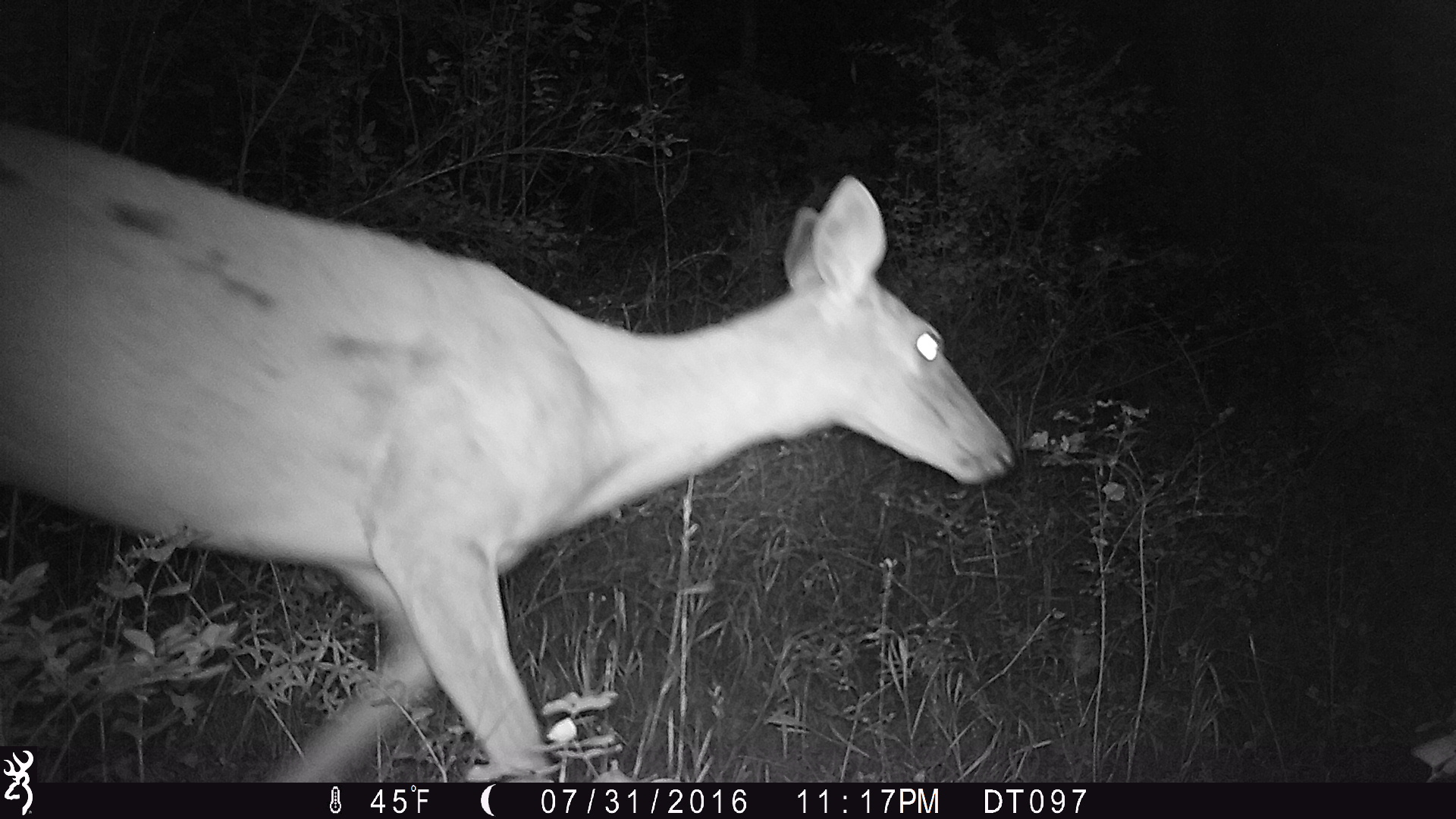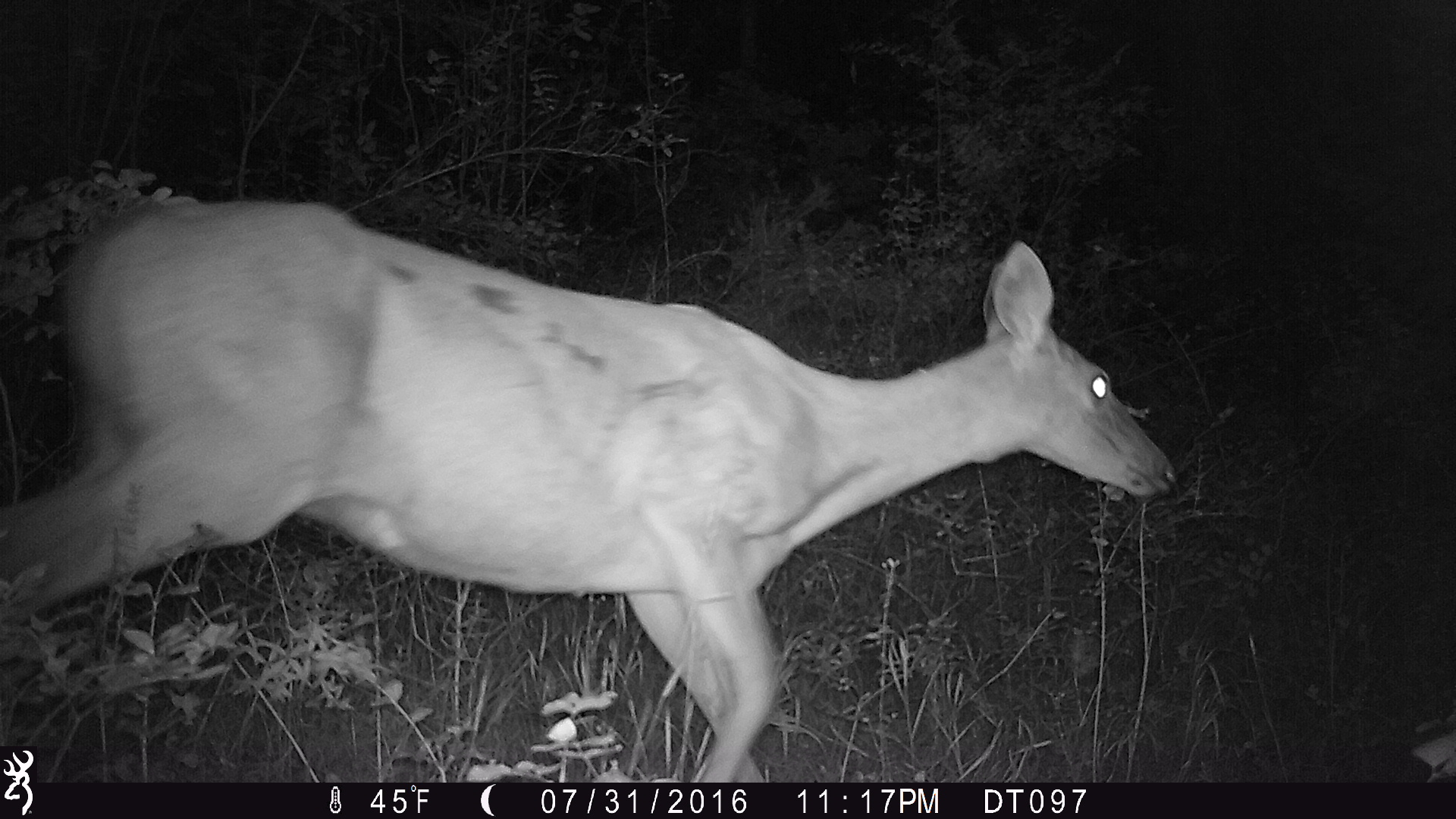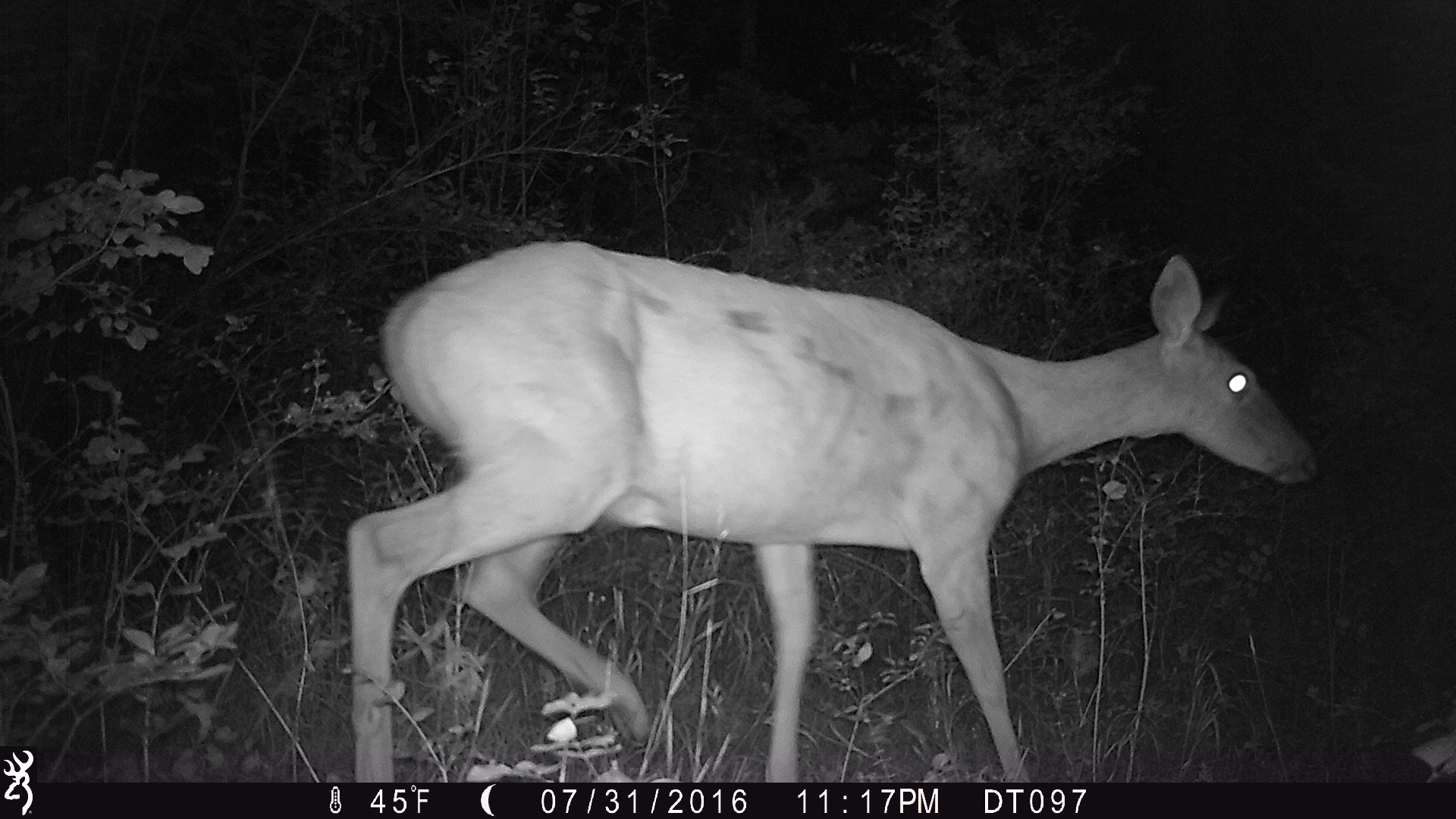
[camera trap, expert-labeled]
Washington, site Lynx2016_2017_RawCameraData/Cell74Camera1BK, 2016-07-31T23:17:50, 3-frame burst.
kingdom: Animalia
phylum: Chordata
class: Mammalia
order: Artiodactyla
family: Cervidae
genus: Odocoileus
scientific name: Odocoileus virginianus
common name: white-tailed deer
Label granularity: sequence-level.